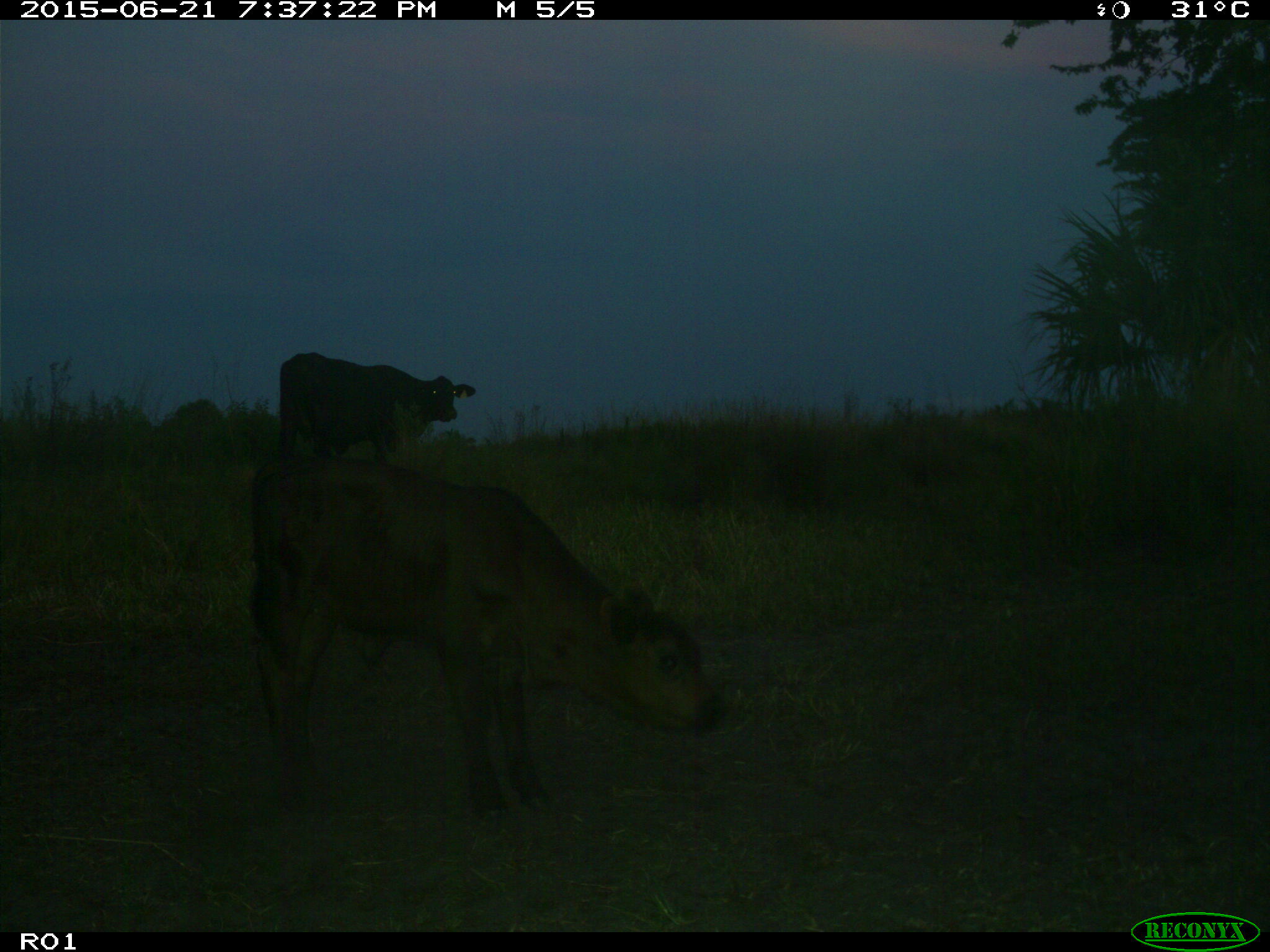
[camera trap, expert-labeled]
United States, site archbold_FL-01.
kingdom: Animalia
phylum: Chordata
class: Mammalia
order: Artiodactyla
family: Bovidae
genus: Bos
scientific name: Bos taurus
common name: domestic cow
Bos taurus (domestic cow).